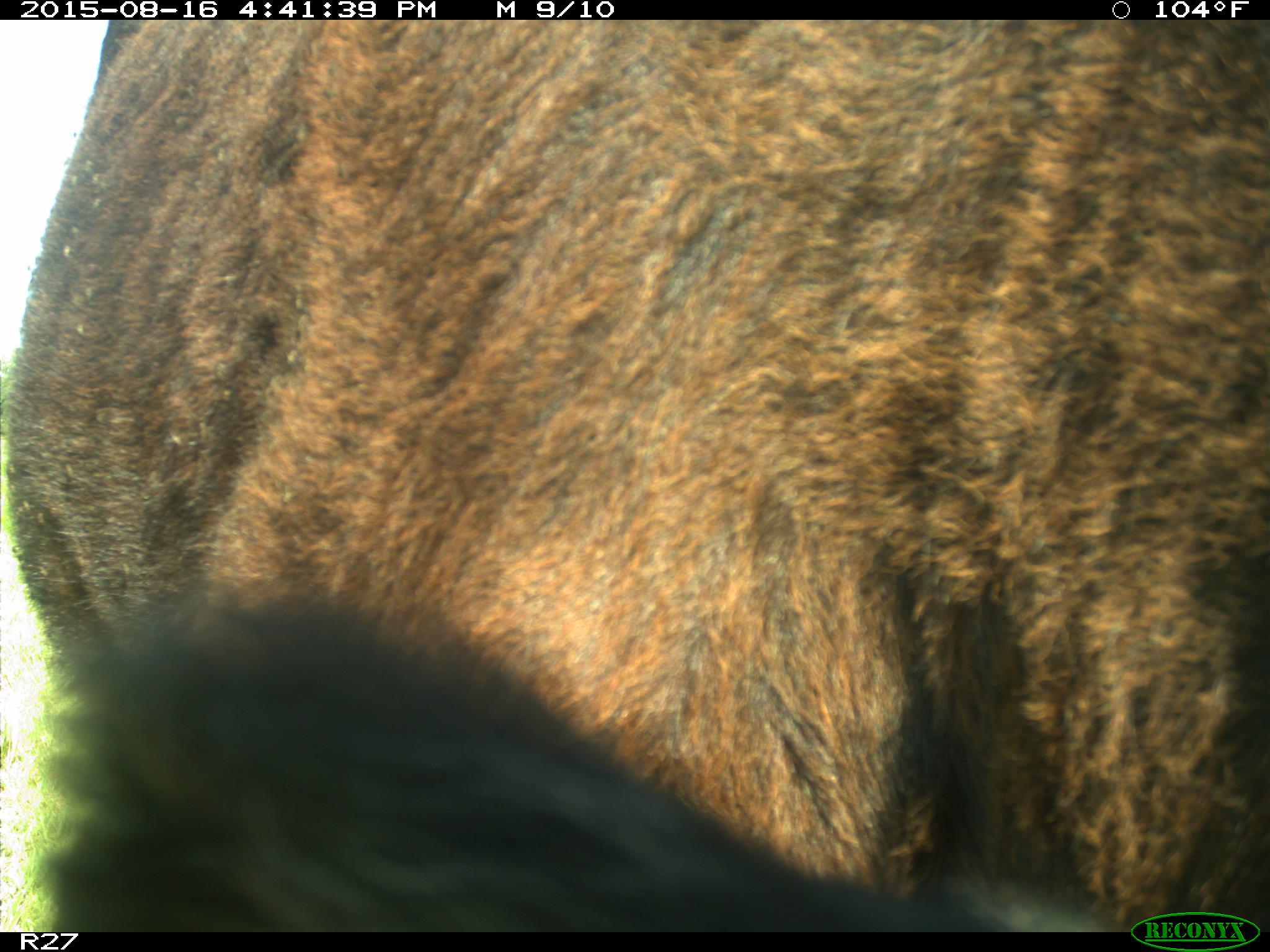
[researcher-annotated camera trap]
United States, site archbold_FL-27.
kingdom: Animalia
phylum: Chordata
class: Mammalia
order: Artiodactyla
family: Bovidae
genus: Bos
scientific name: Bos taurus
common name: domestic cow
Bos taurus (domestic cow).